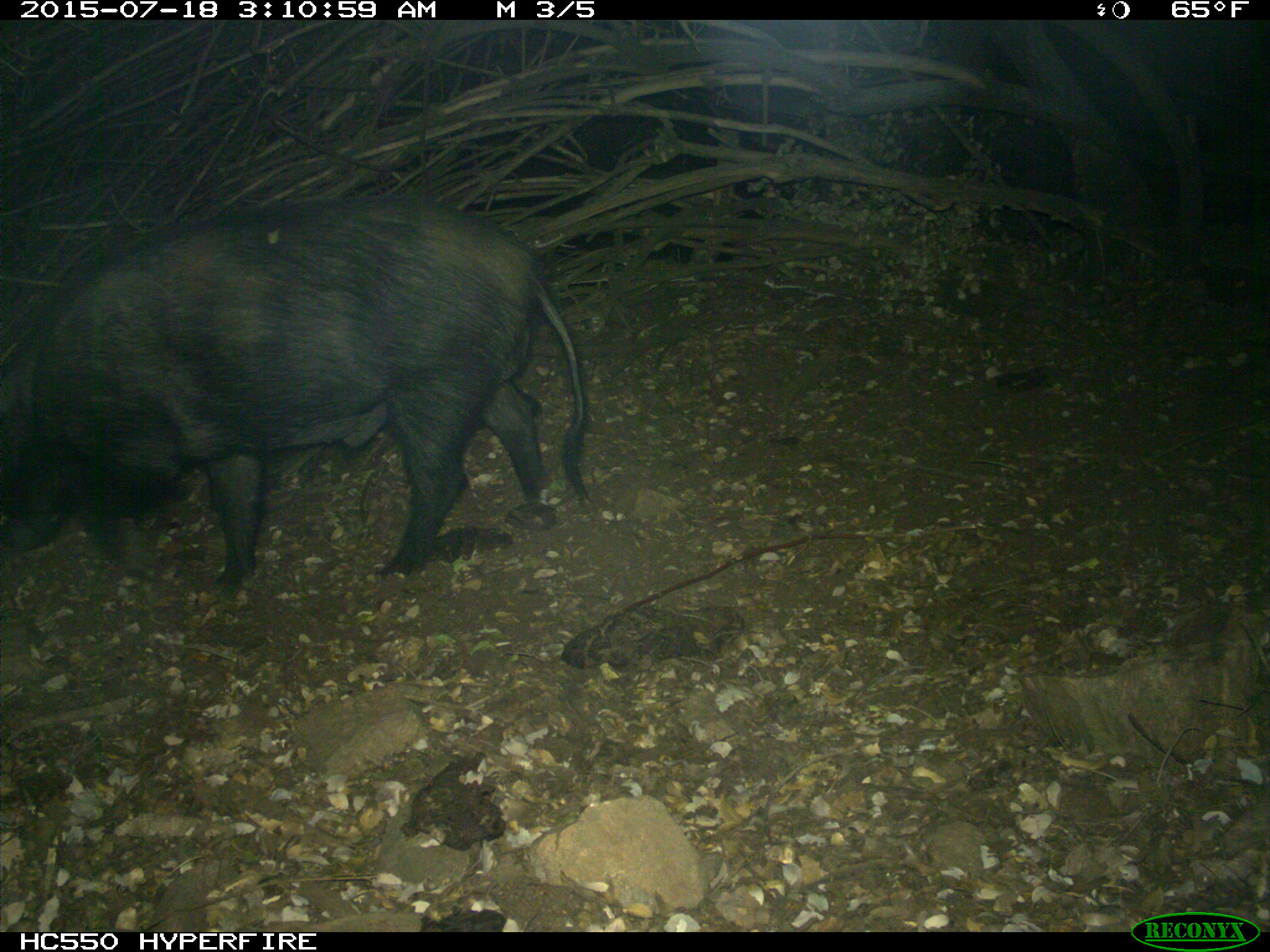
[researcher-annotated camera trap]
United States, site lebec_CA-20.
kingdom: Animalia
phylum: Chordata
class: Mammalia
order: Artiodactyla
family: Suidae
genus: Sus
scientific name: Sus scrofa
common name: wild boar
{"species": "Sus scrofa (wild boar)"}